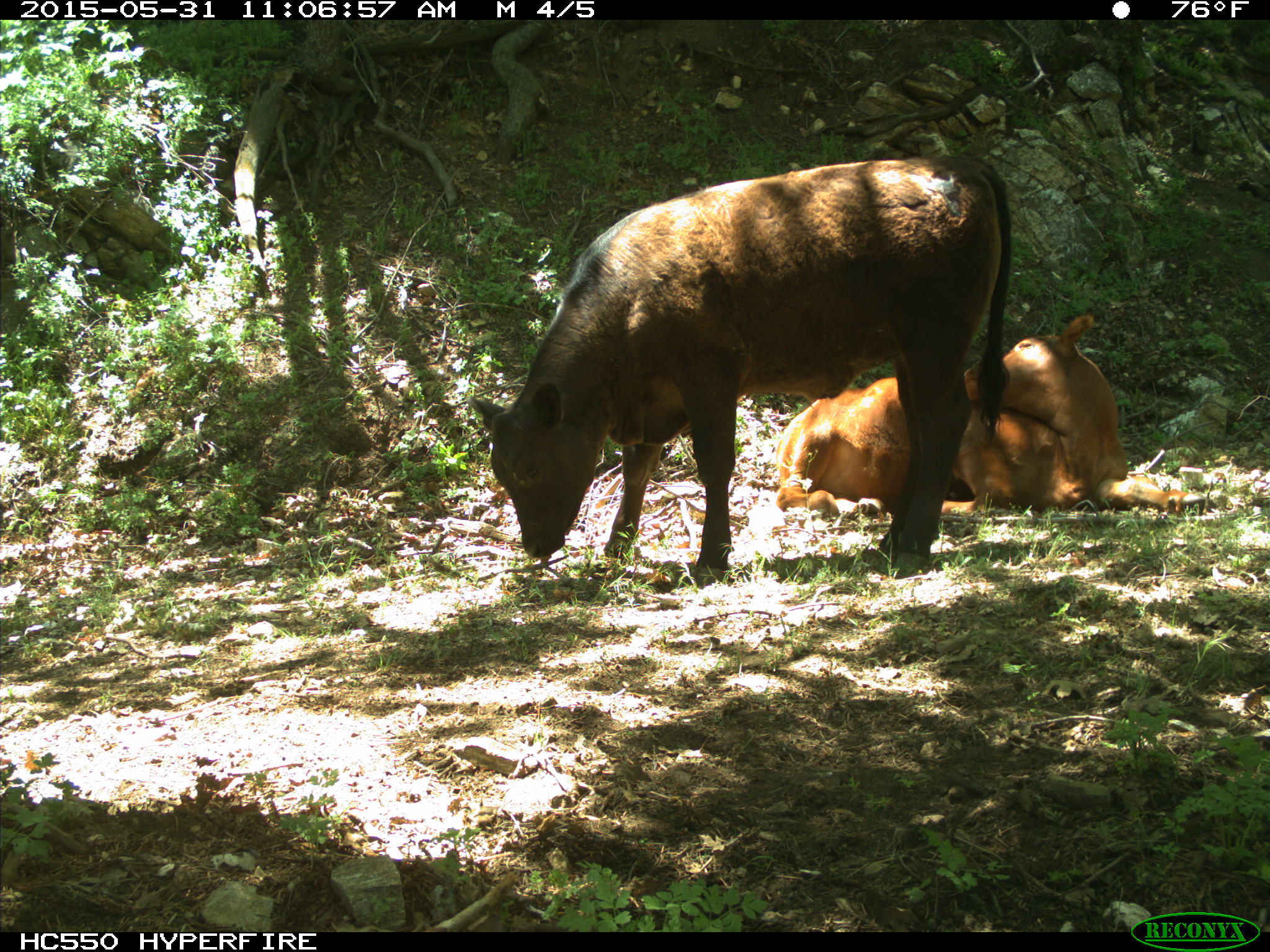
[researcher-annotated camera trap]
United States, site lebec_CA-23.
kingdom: Animalia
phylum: Chordata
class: Mammalia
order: Artiodactyla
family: Bovidae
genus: Bos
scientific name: Bos taurus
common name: domestic cow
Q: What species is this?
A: Bos taurus (domestic cow).